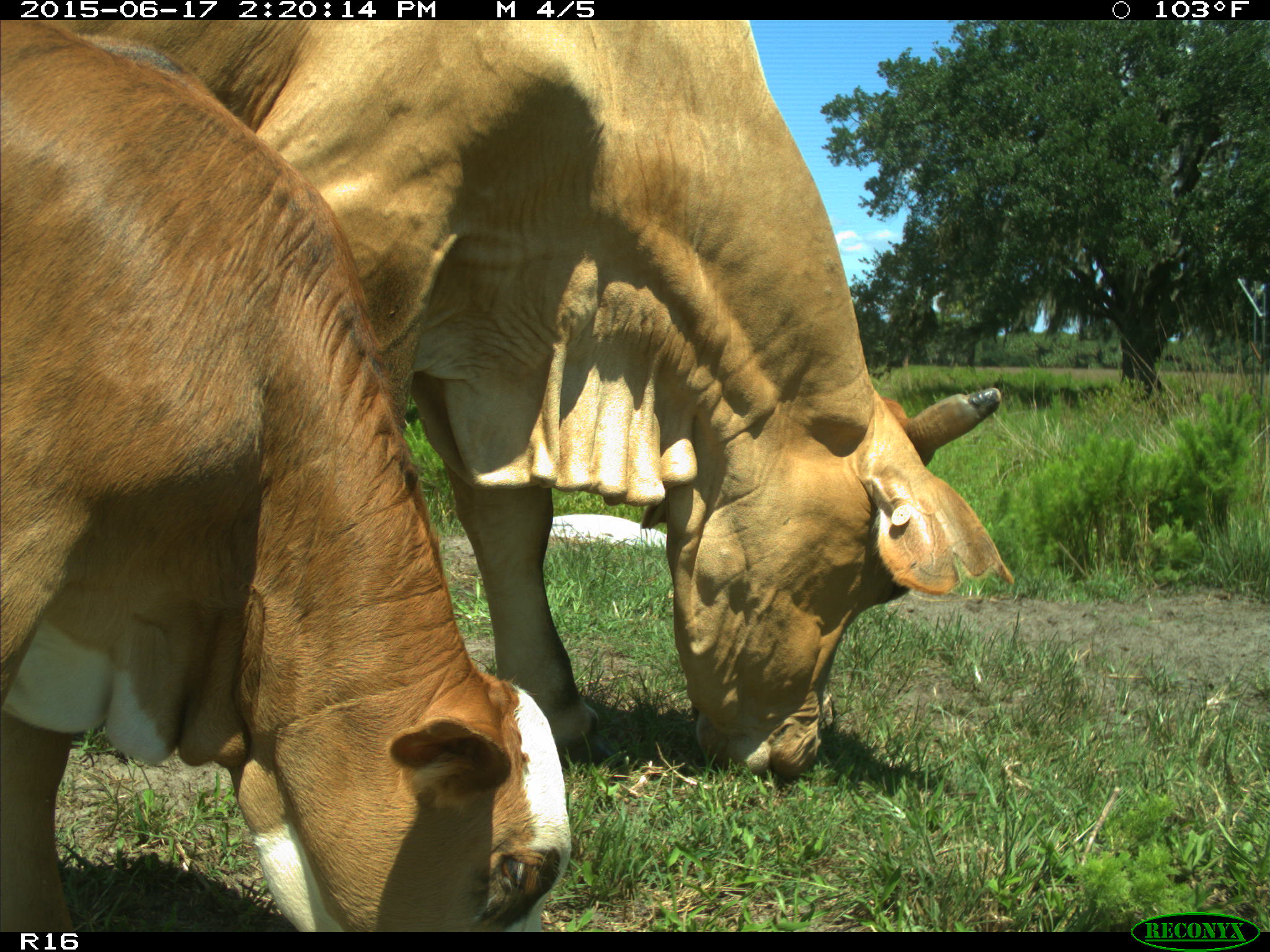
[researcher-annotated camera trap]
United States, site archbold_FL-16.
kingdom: Animalia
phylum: Chordata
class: Mammalia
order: Artiodactyla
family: Bovidae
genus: Bos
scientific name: Bos taurus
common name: domestic cow